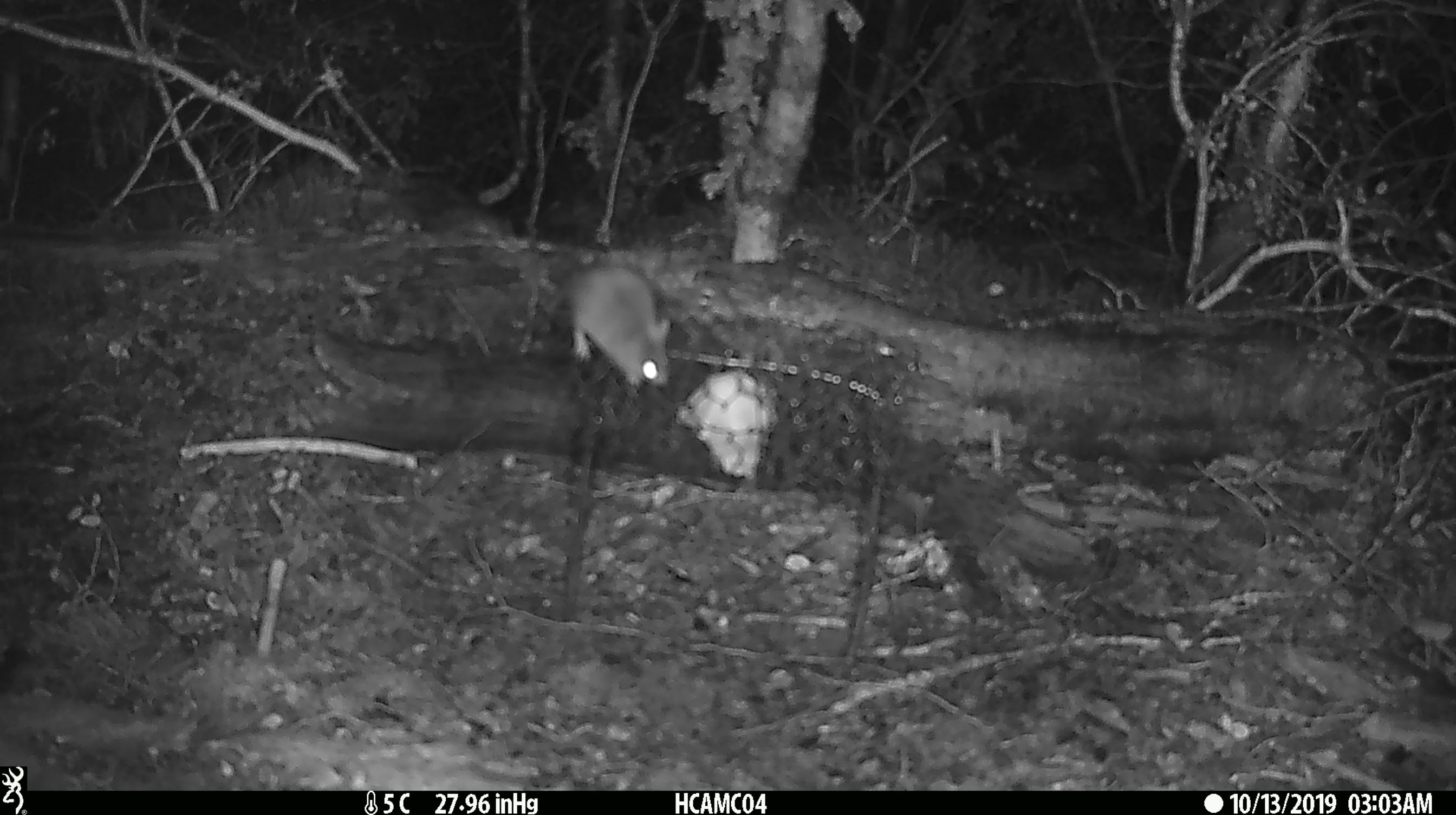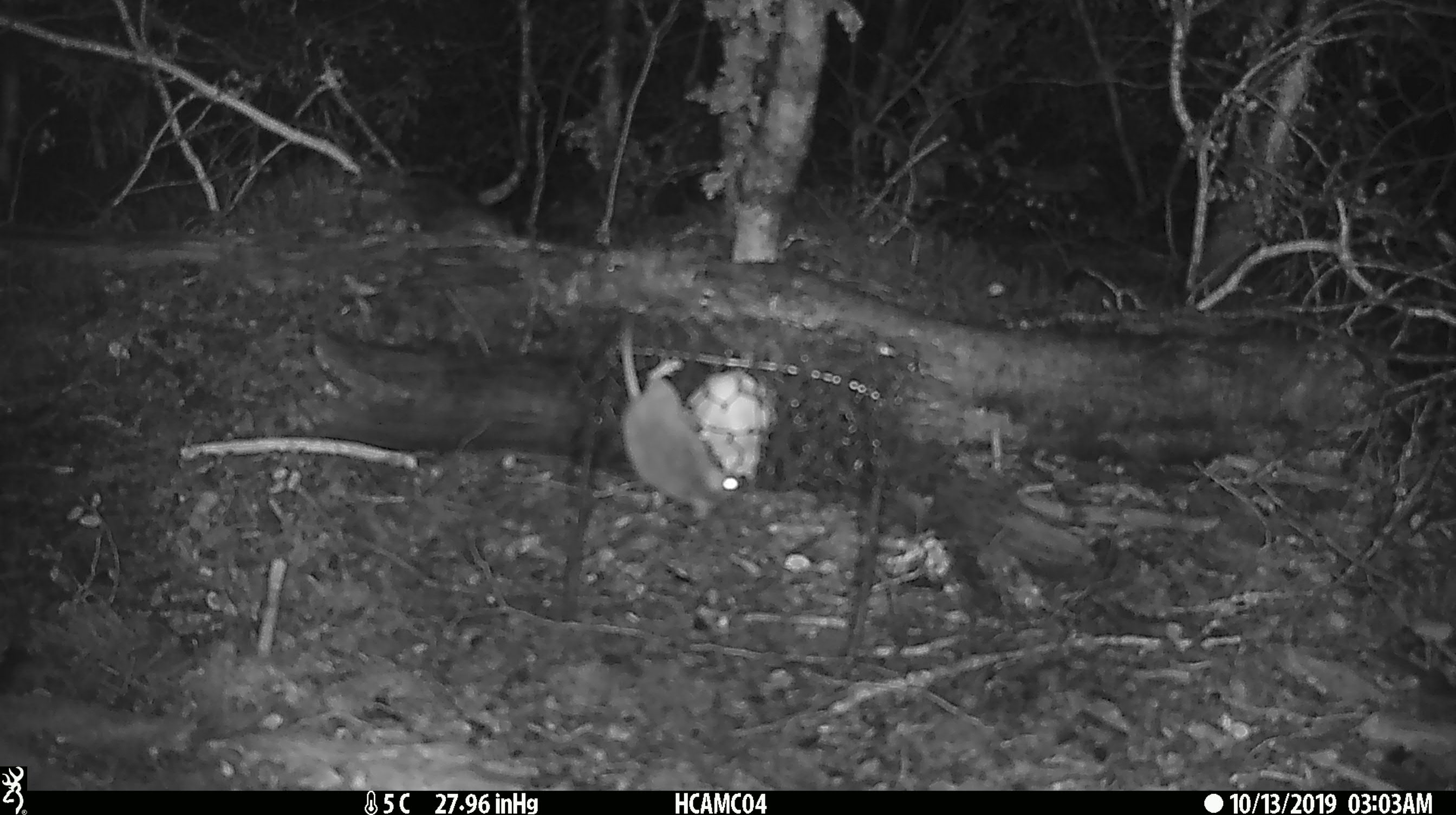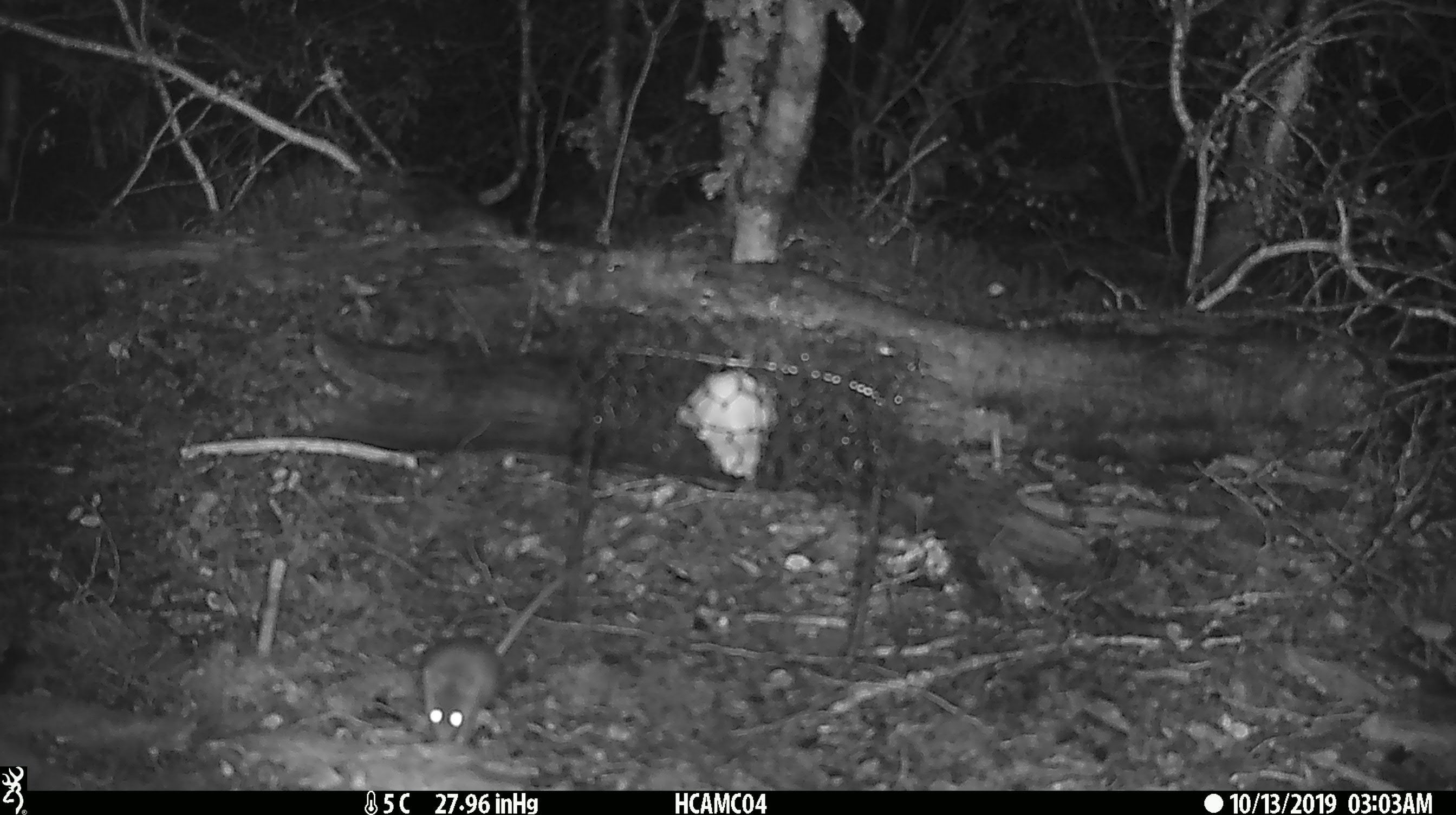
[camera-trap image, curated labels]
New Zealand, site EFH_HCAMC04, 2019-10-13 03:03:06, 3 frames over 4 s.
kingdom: Animalia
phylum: Chordata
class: Mammalia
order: Rodentia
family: Muridae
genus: Mus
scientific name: Mus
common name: mouse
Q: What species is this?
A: Mouse (Mus).